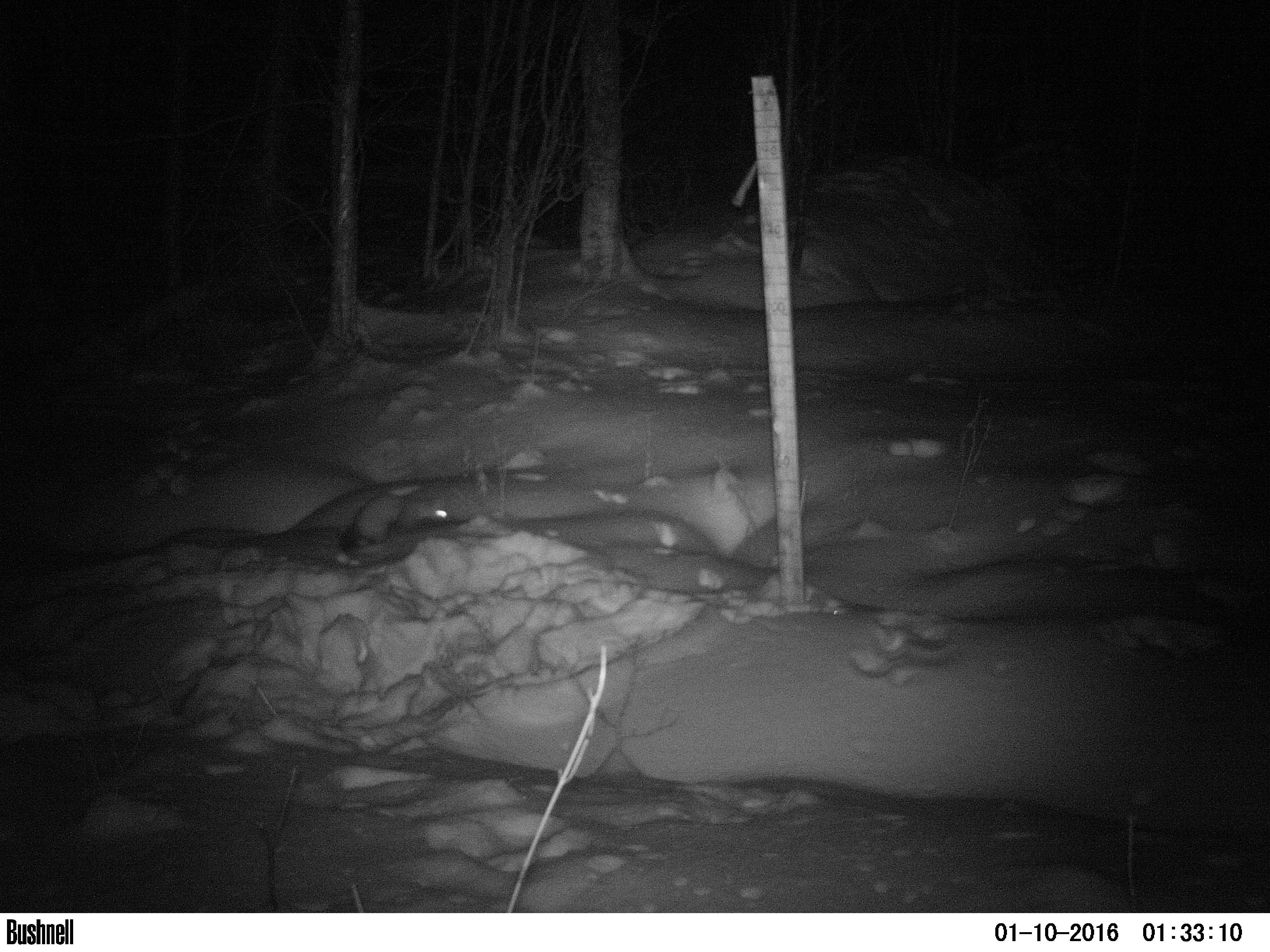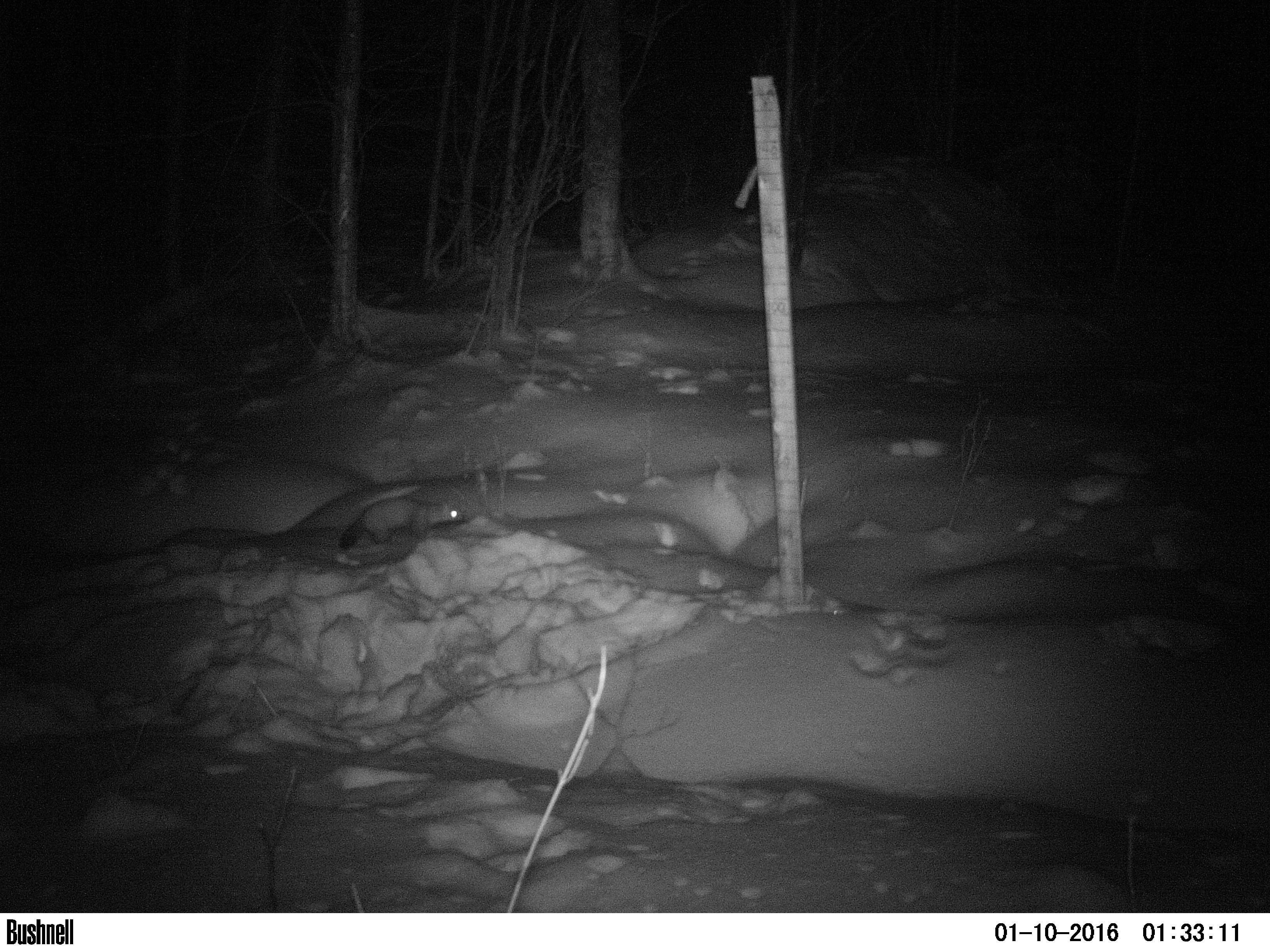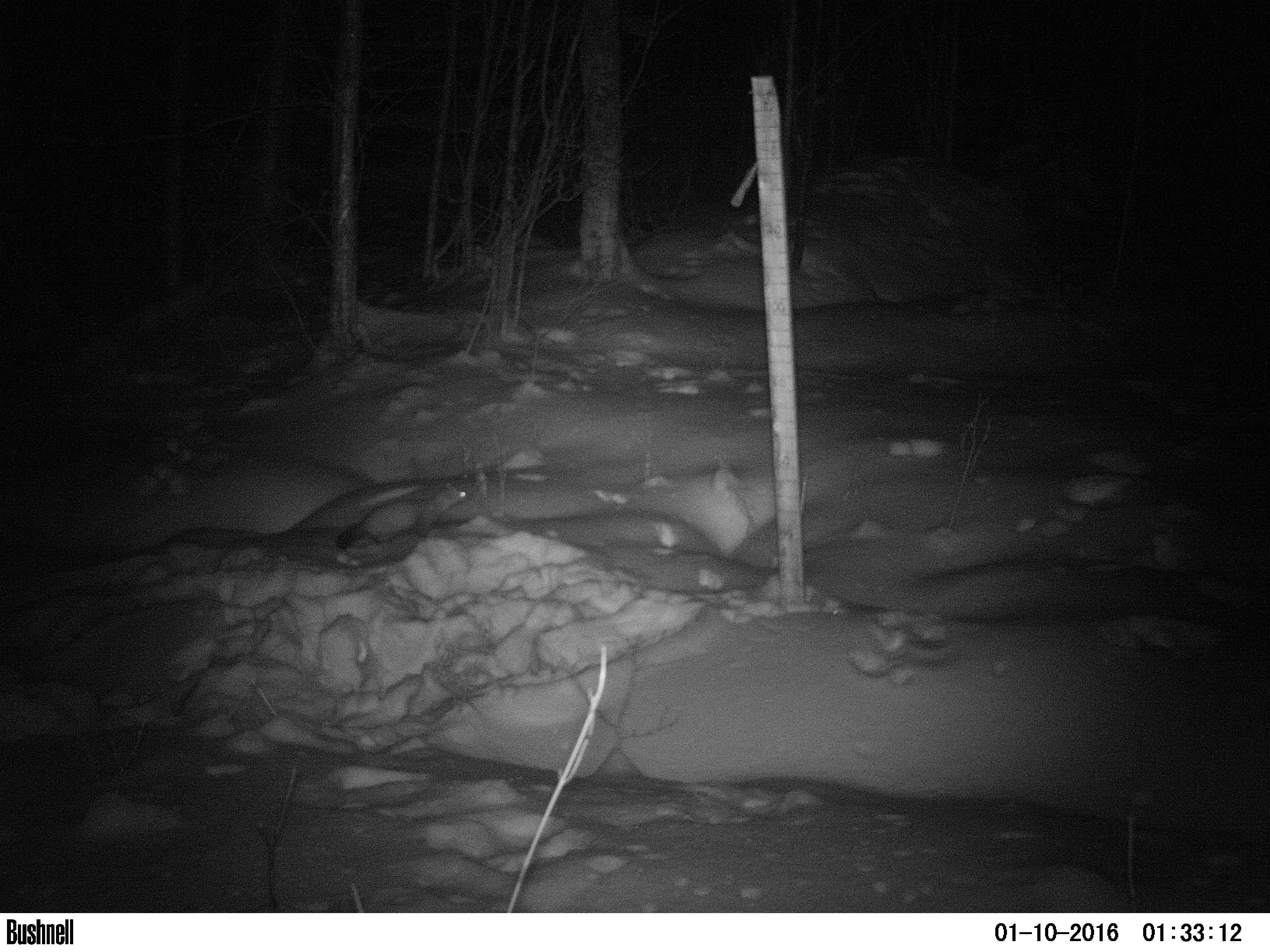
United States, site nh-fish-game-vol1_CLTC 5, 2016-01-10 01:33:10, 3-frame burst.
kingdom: Animalia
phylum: Chordata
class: Mammalia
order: Carnivora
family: Mustelidae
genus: Martes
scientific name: Martes americana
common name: american marten